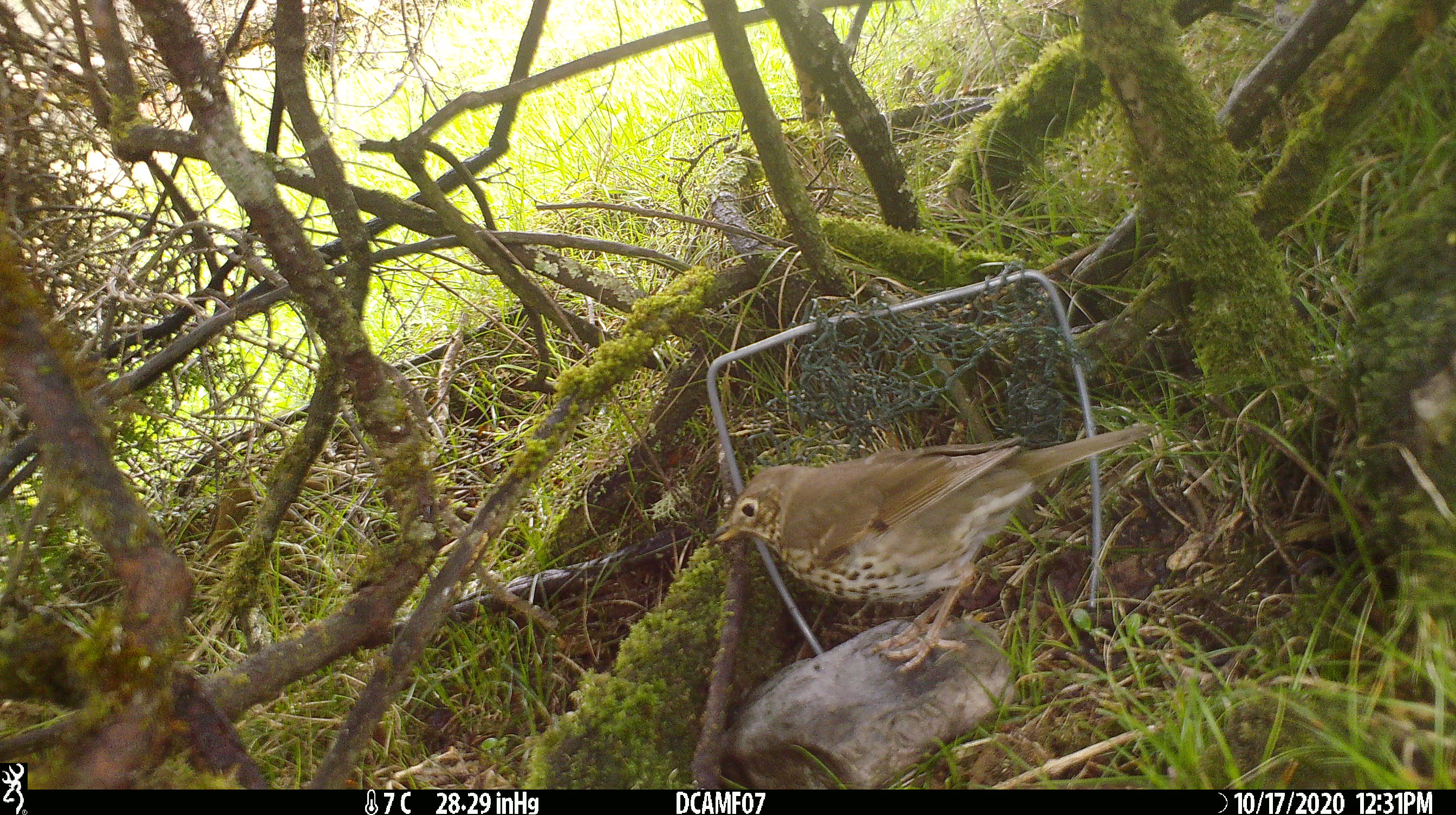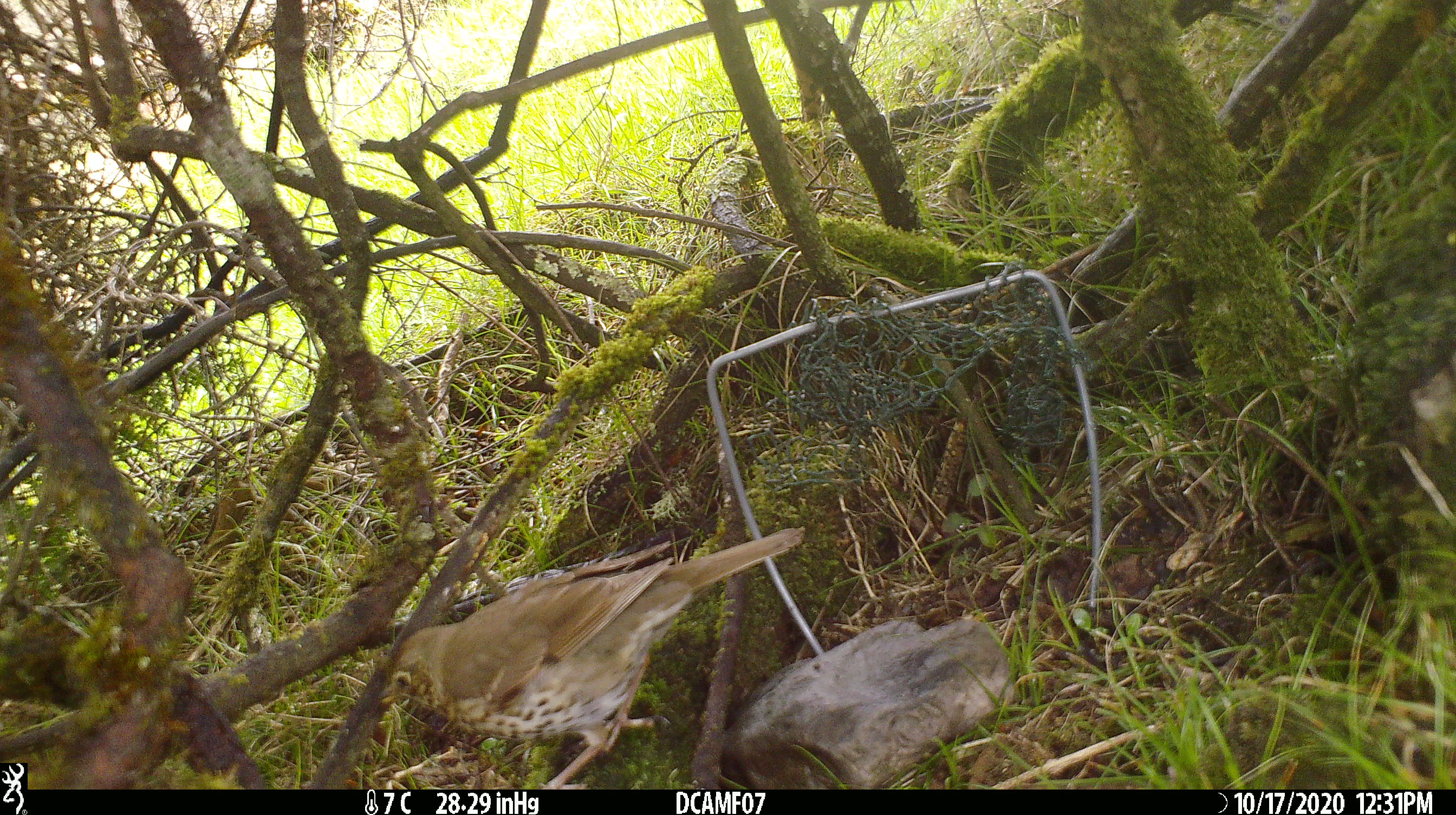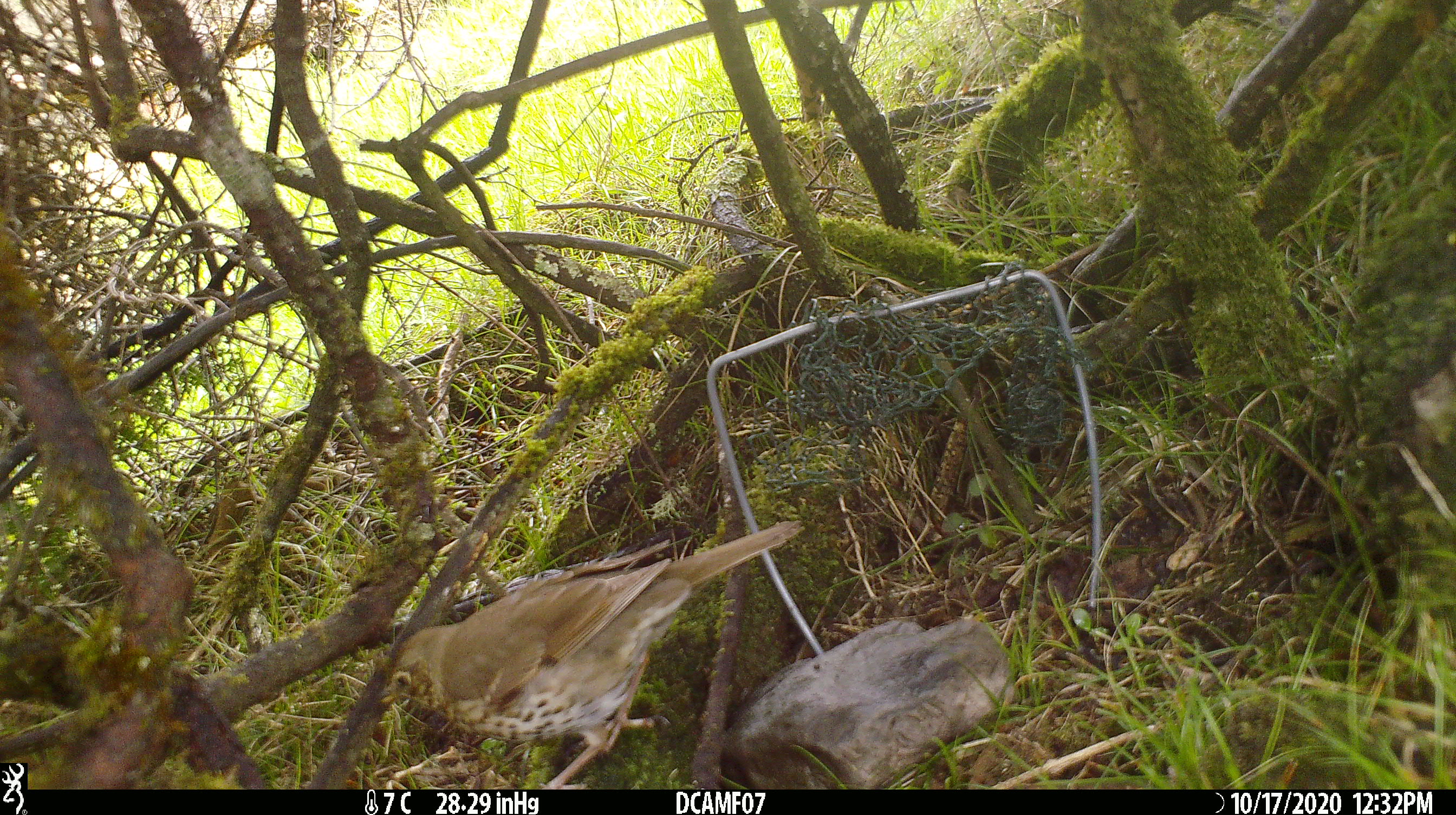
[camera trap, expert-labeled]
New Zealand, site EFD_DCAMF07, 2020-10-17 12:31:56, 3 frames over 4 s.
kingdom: Animalia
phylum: Chordata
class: Aves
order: Passeriformes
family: Turdidae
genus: Turdus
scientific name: Turdus philomelos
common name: song thrush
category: thrush